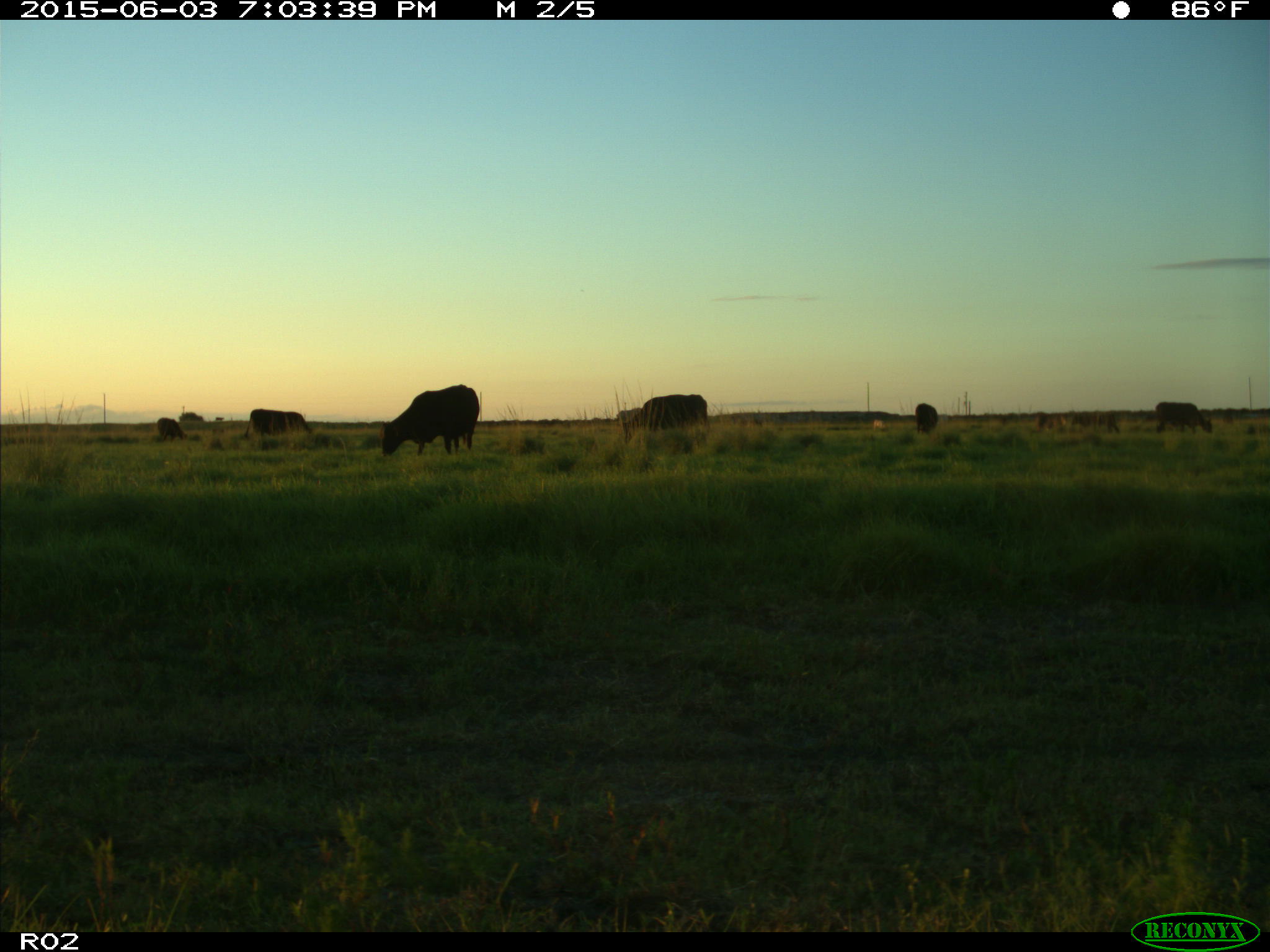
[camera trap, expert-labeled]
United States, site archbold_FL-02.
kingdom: Animalia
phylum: Chordata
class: Mammalia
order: Artiodactyla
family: Bovidae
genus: Bos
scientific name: Bos taurus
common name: domestic cow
Bos taurus (domestic cow).